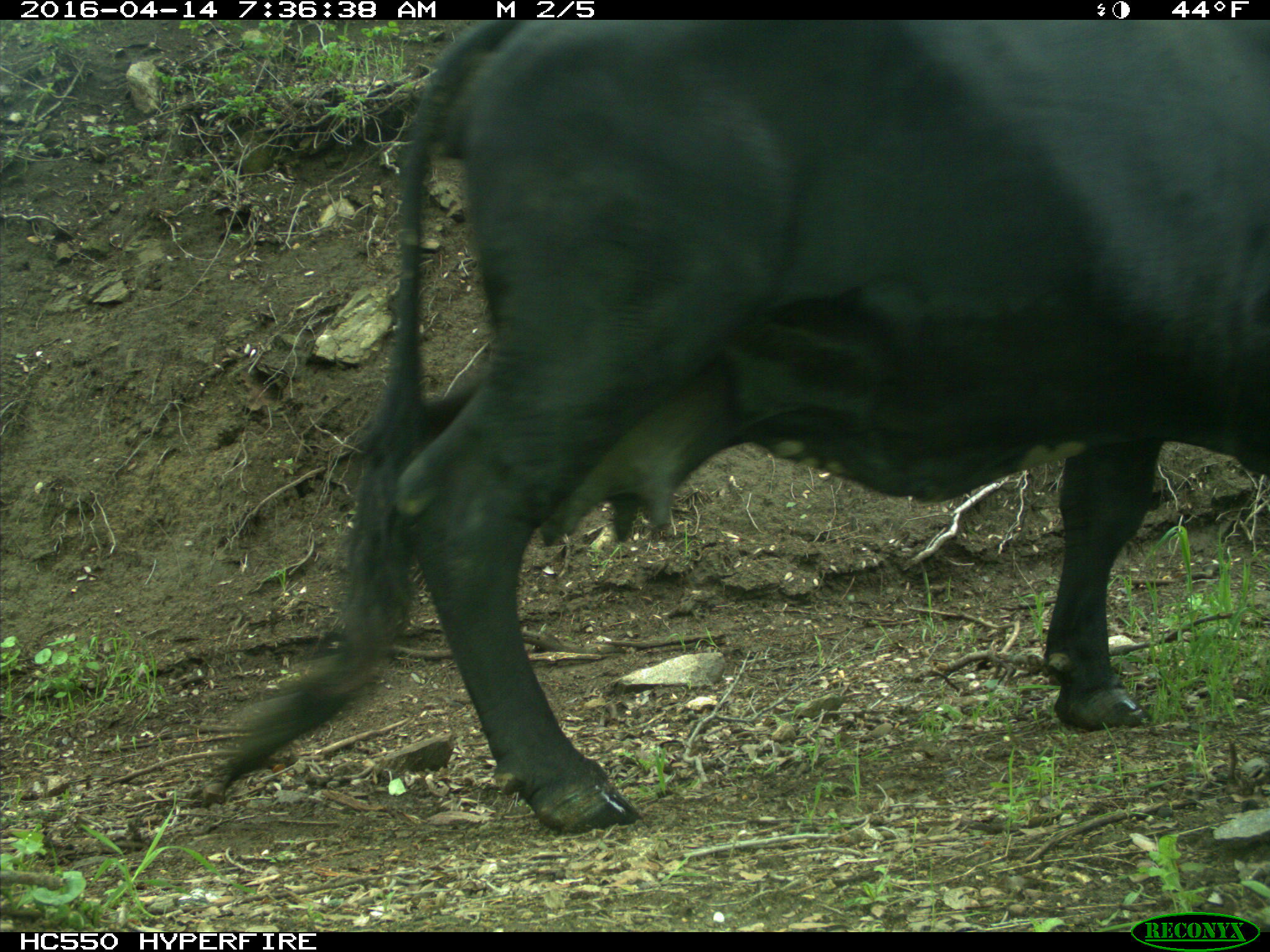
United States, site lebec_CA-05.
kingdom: Animalia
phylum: Chordata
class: Mammalia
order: Artiodactyla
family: Bovidae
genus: Bos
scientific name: Bos taurus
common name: domestic cow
Bos taurus (domestic cow).